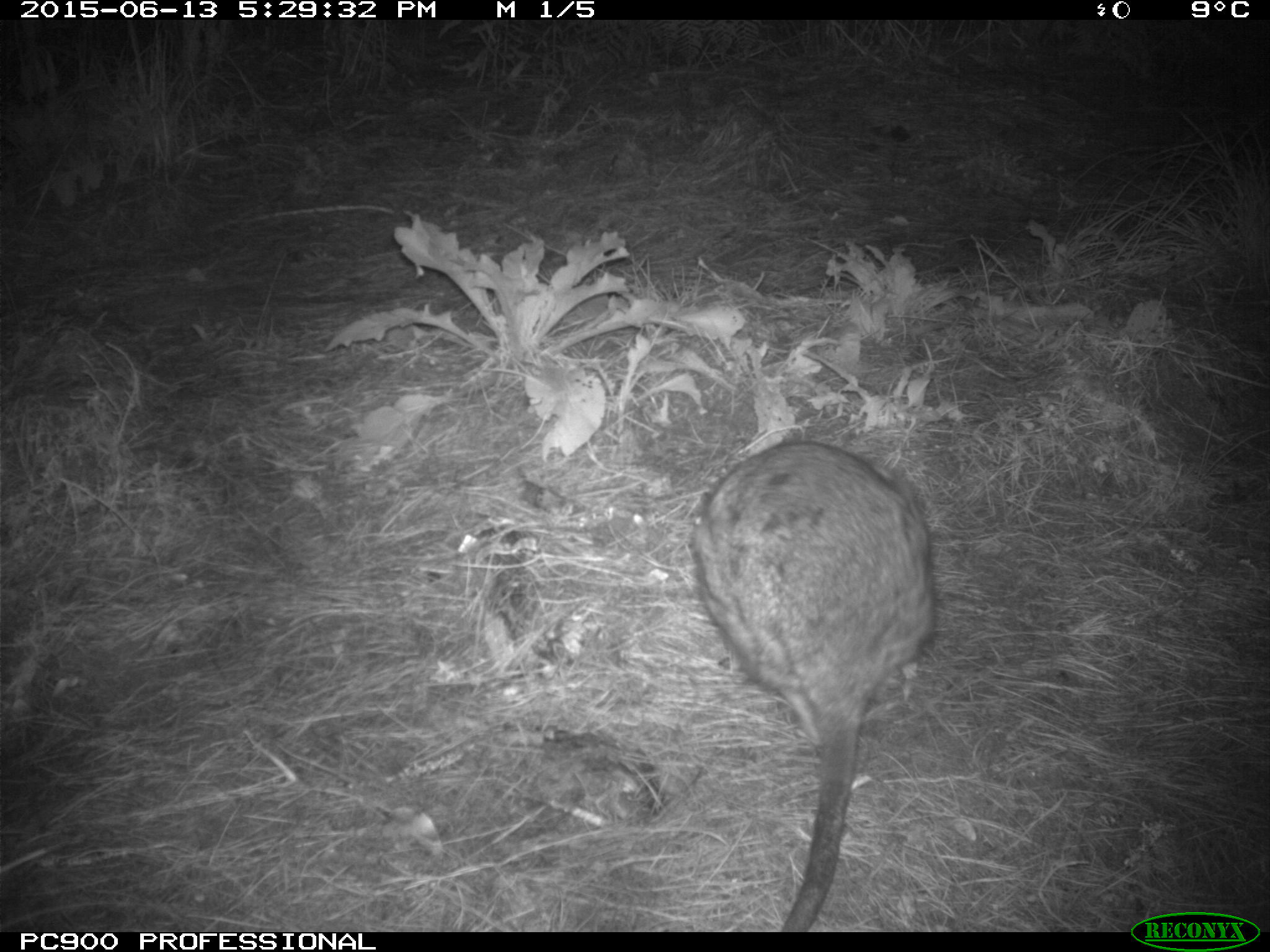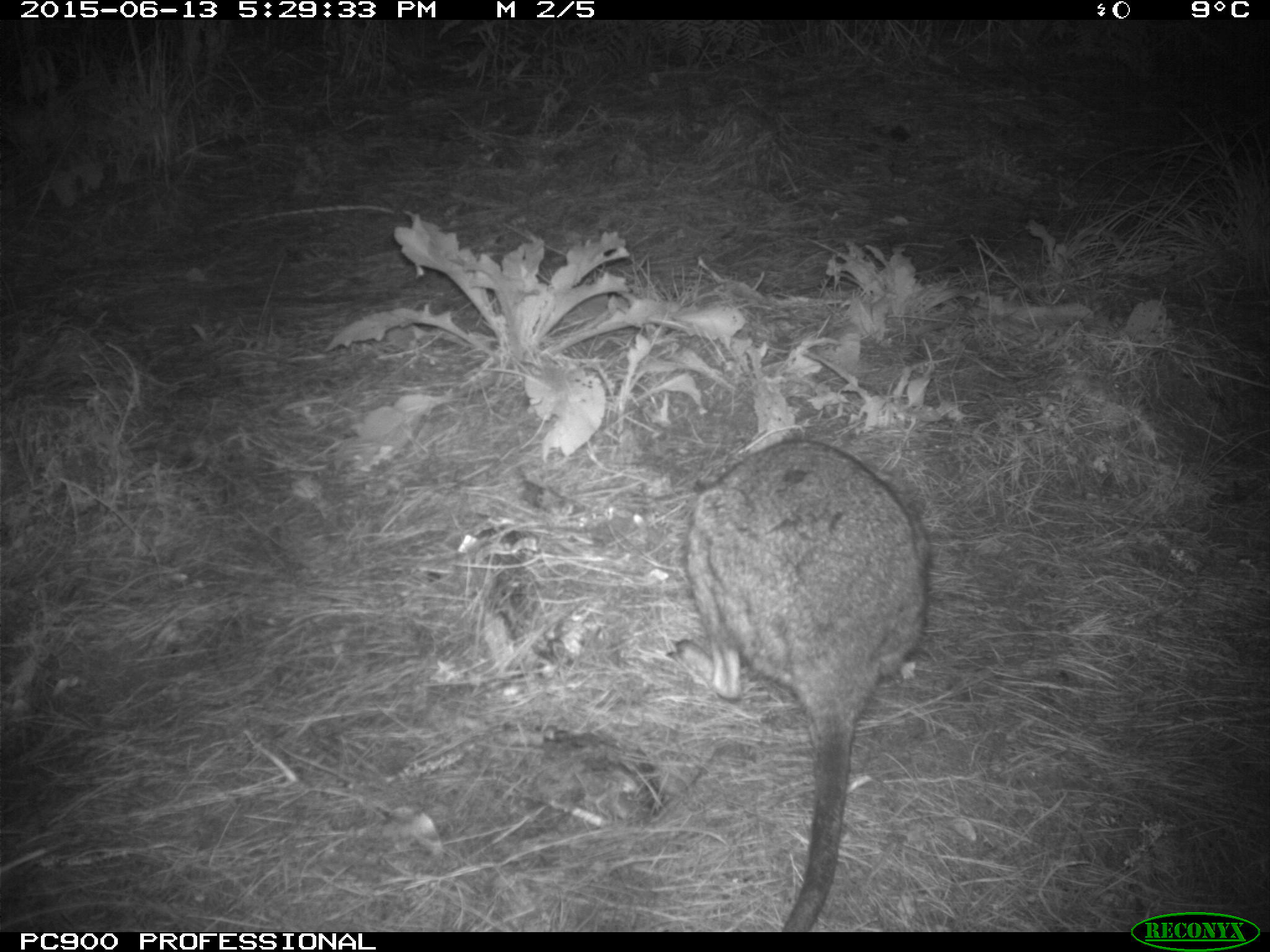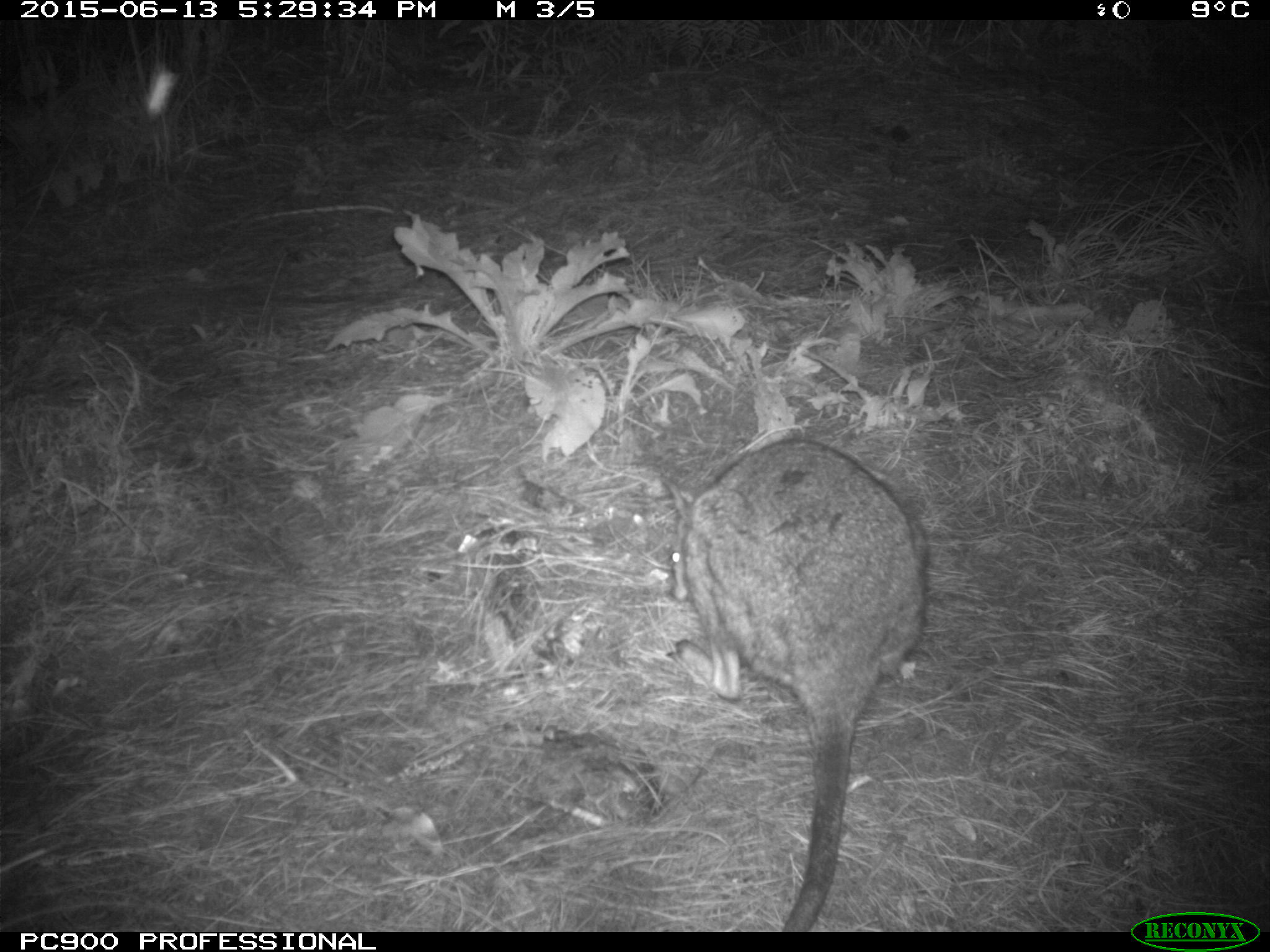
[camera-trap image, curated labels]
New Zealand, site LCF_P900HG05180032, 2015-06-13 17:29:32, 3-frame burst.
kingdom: Animalia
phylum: Chordata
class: Mammalia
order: Diprotodontia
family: Macropodidae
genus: Notamacropus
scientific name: Notamacropus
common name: wallaby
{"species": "wallaby (Notamacropus)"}